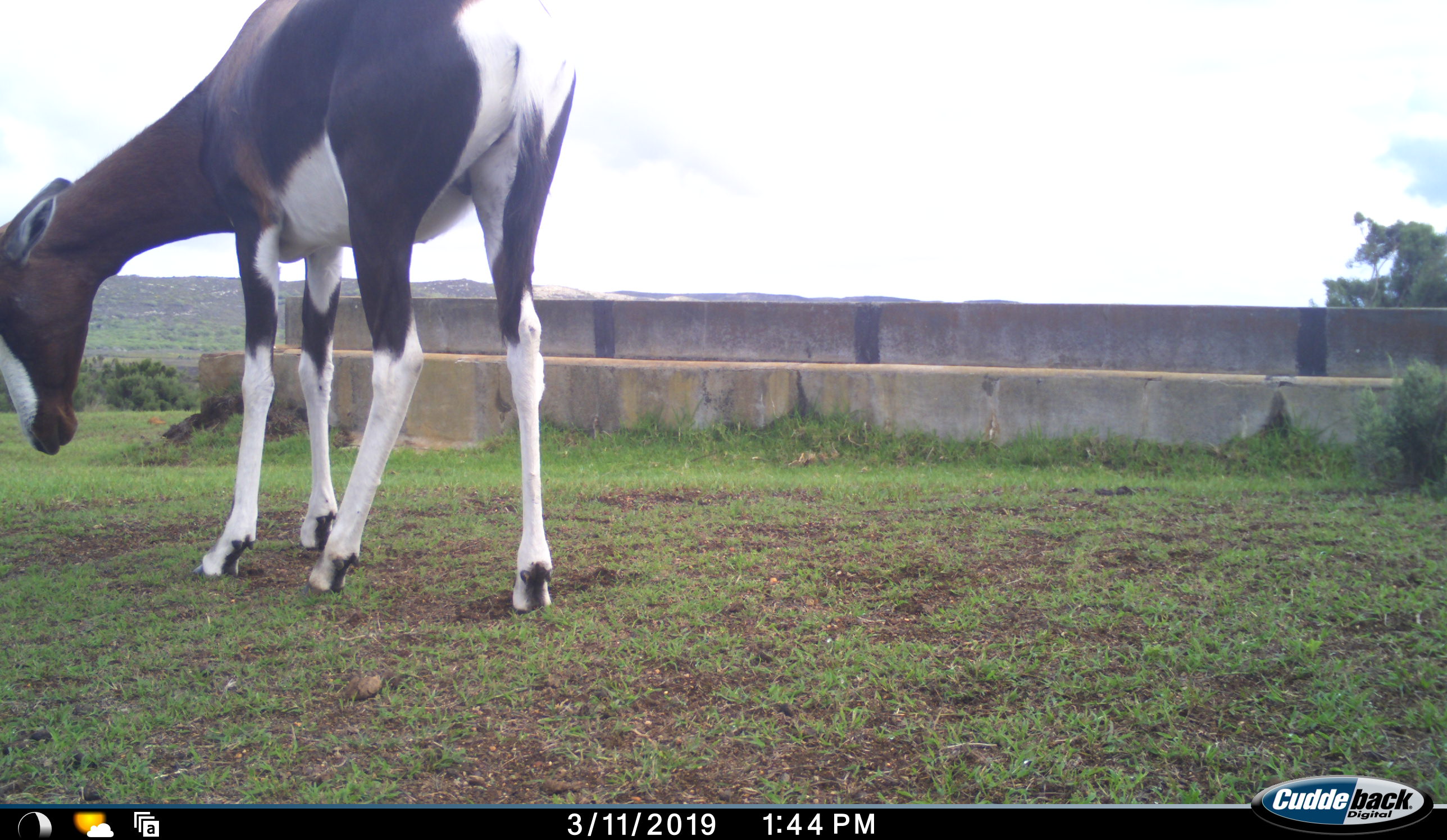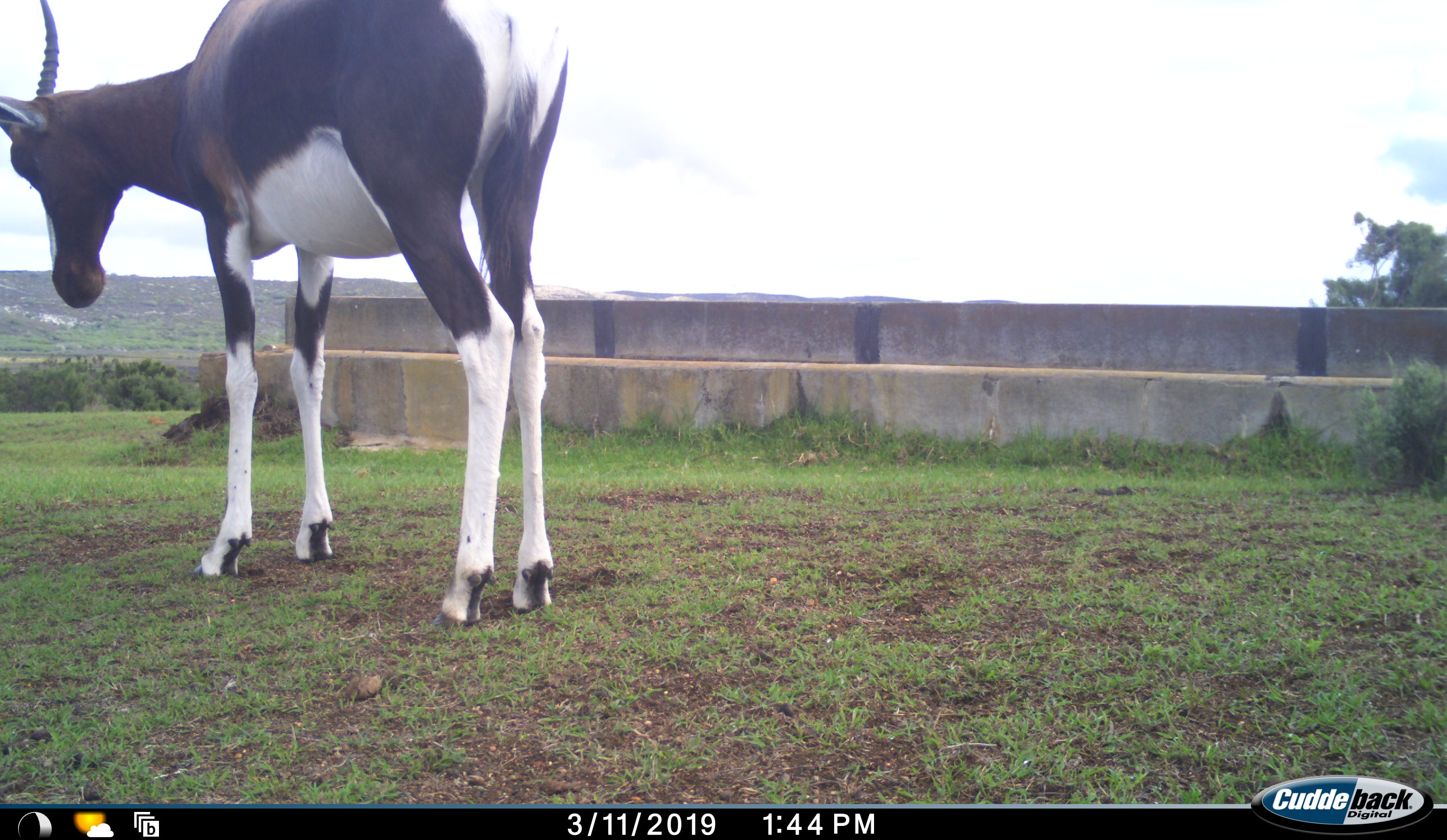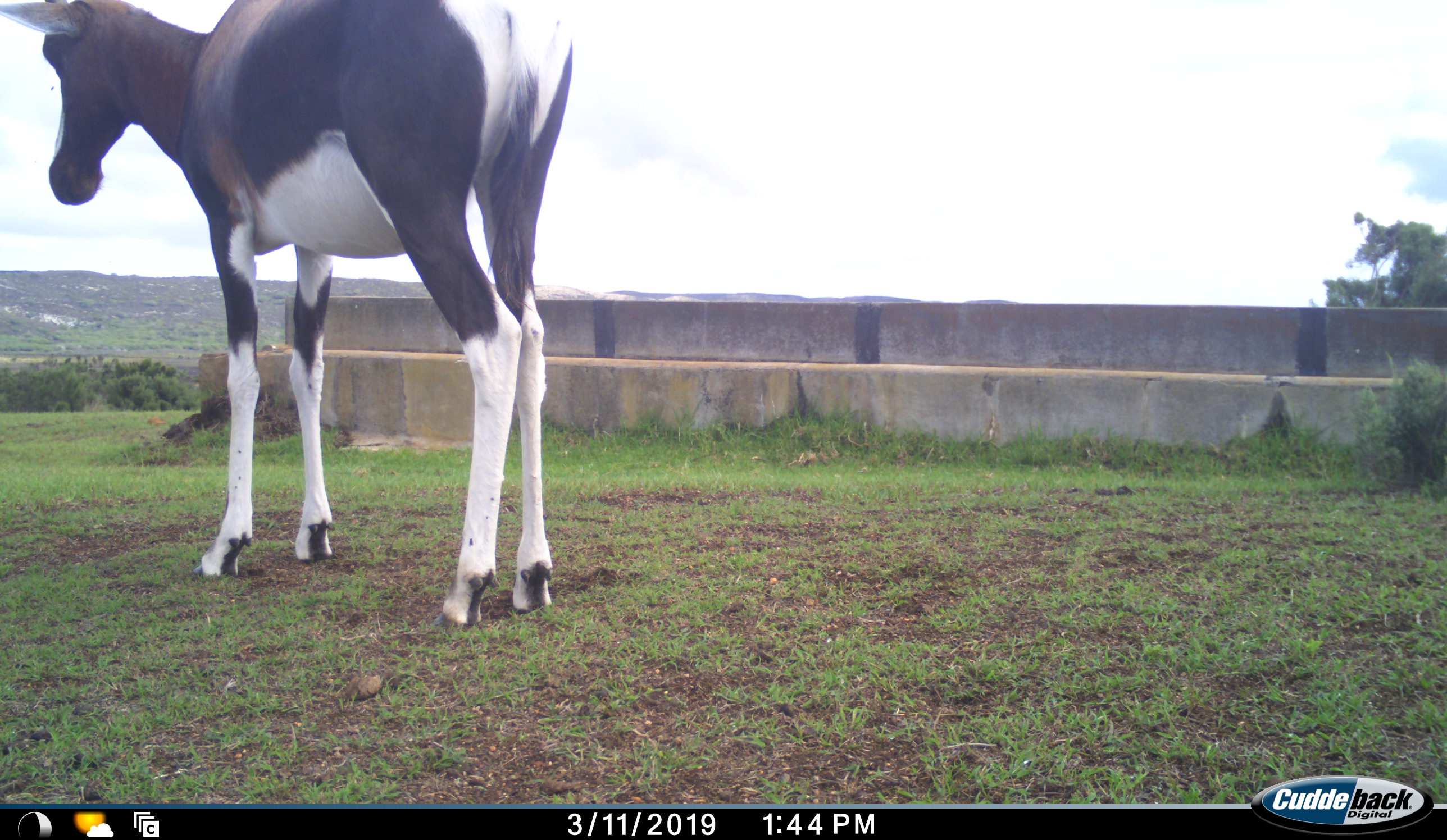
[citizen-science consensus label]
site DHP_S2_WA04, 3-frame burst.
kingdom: Animalia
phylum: Chordata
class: Mammalia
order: Artiodactyla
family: Bovidae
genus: Damaliscus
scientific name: Damaliscus pygargus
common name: bontebok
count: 1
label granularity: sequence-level